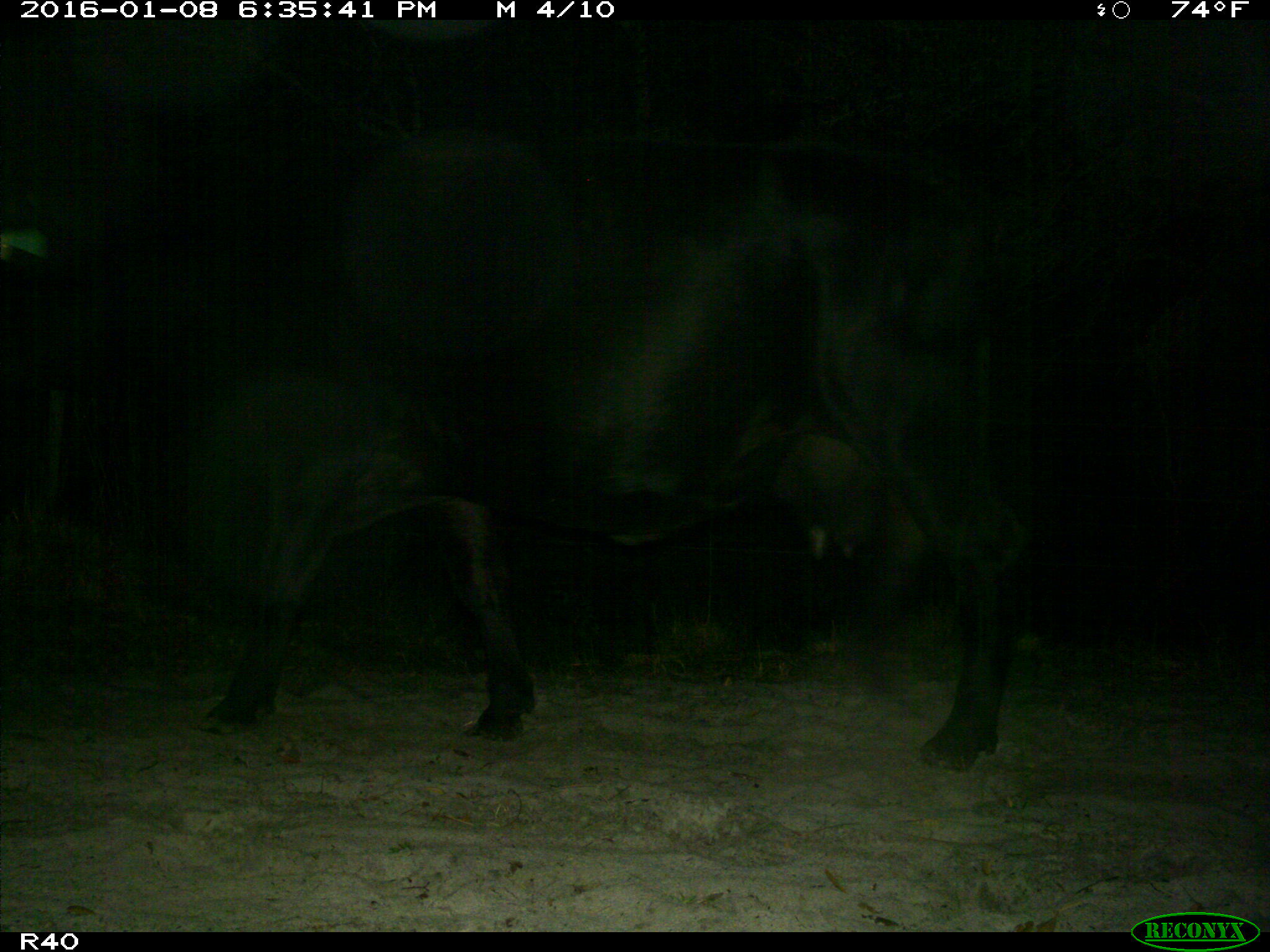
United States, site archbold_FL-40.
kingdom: Animalia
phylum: Chordata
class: Mammalia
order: Artiodactyla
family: Bovidae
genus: Bos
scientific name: Bos taurus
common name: domestic cow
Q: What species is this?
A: Bos taurus (domestic cow).